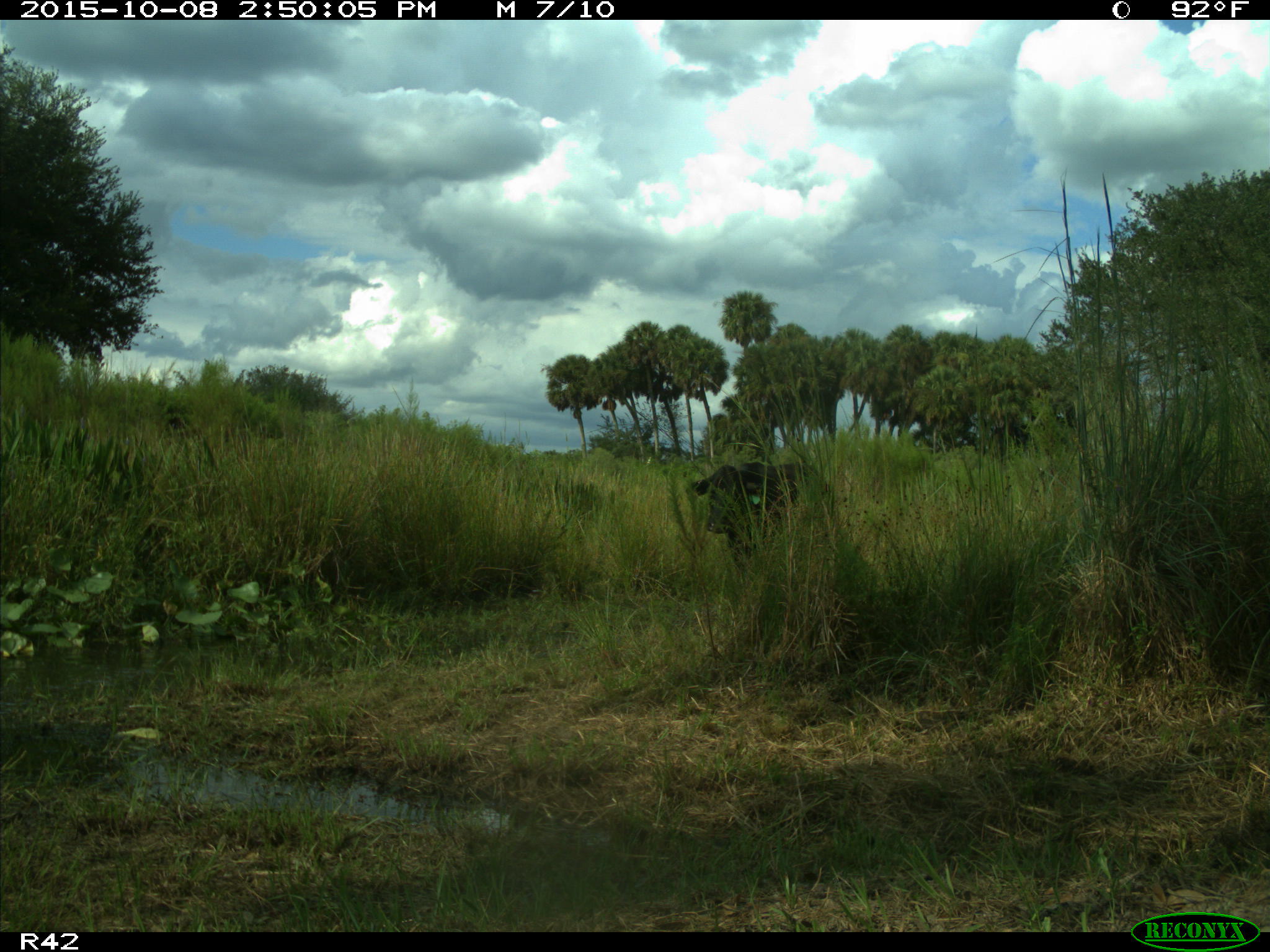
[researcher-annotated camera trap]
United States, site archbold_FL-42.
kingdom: Animalia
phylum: Chordata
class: Mammalia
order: Artiodactyla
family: Bovidae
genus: Bos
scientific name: Bos taurus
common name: domestic cow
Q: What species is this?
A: Bos taurus (domestic cow).